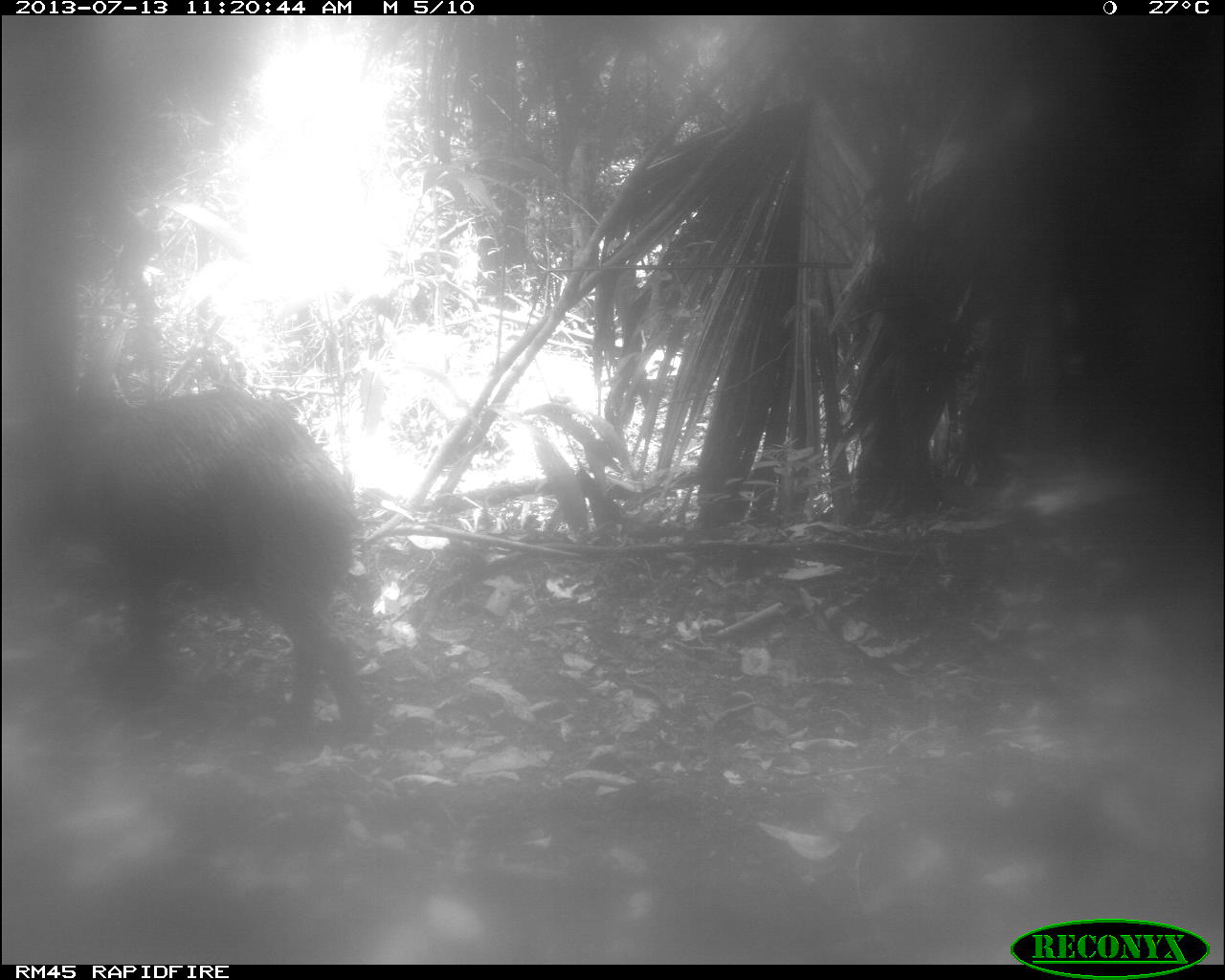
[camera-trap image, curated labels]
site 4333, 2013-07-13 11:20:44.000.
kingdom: Animalia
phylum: Chordata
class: Mammalia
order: Artiodactyla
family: Tayassuidae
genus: Tayassu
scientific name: Tayassu pecari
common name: white-lipped peccary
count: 2